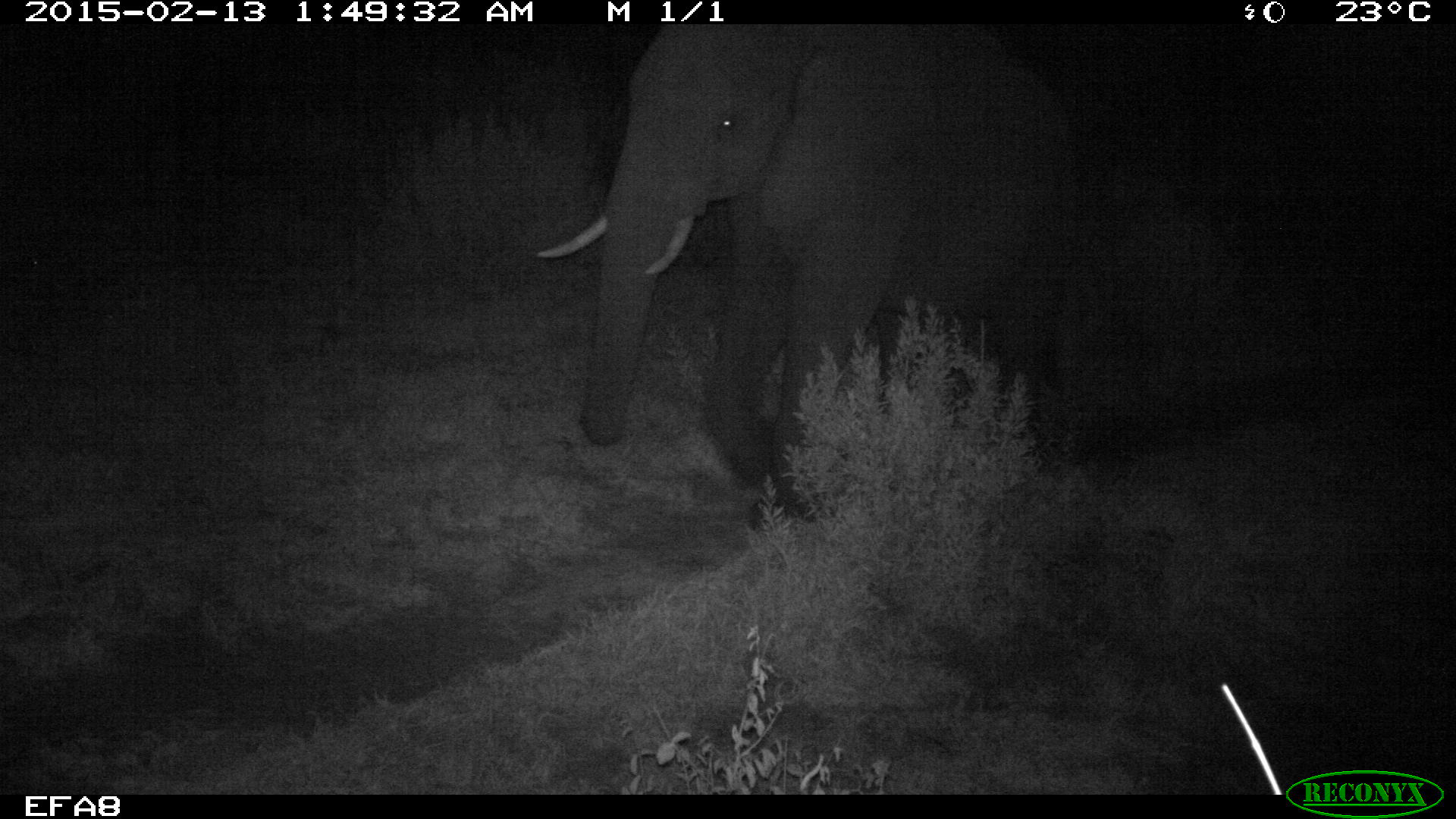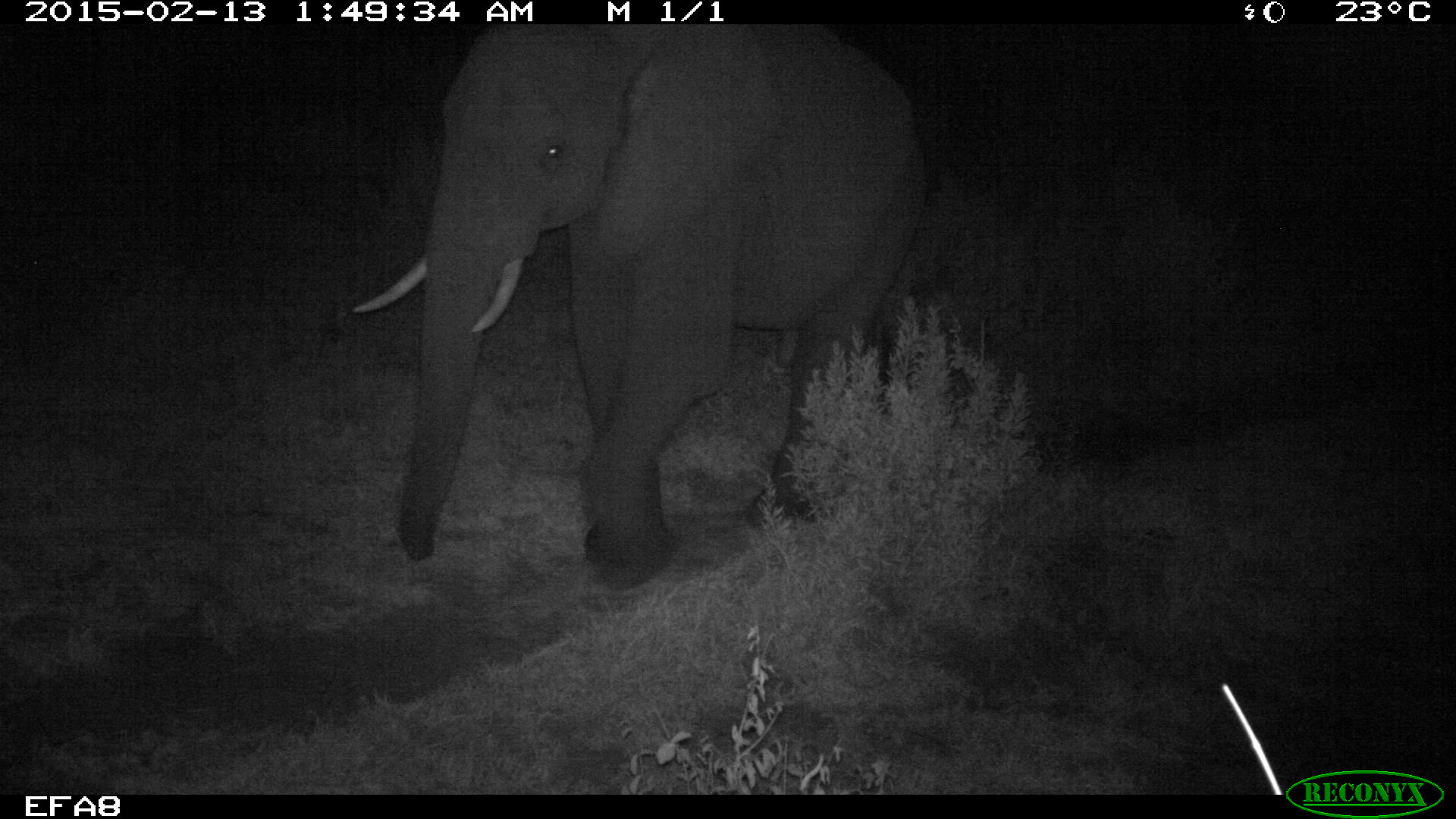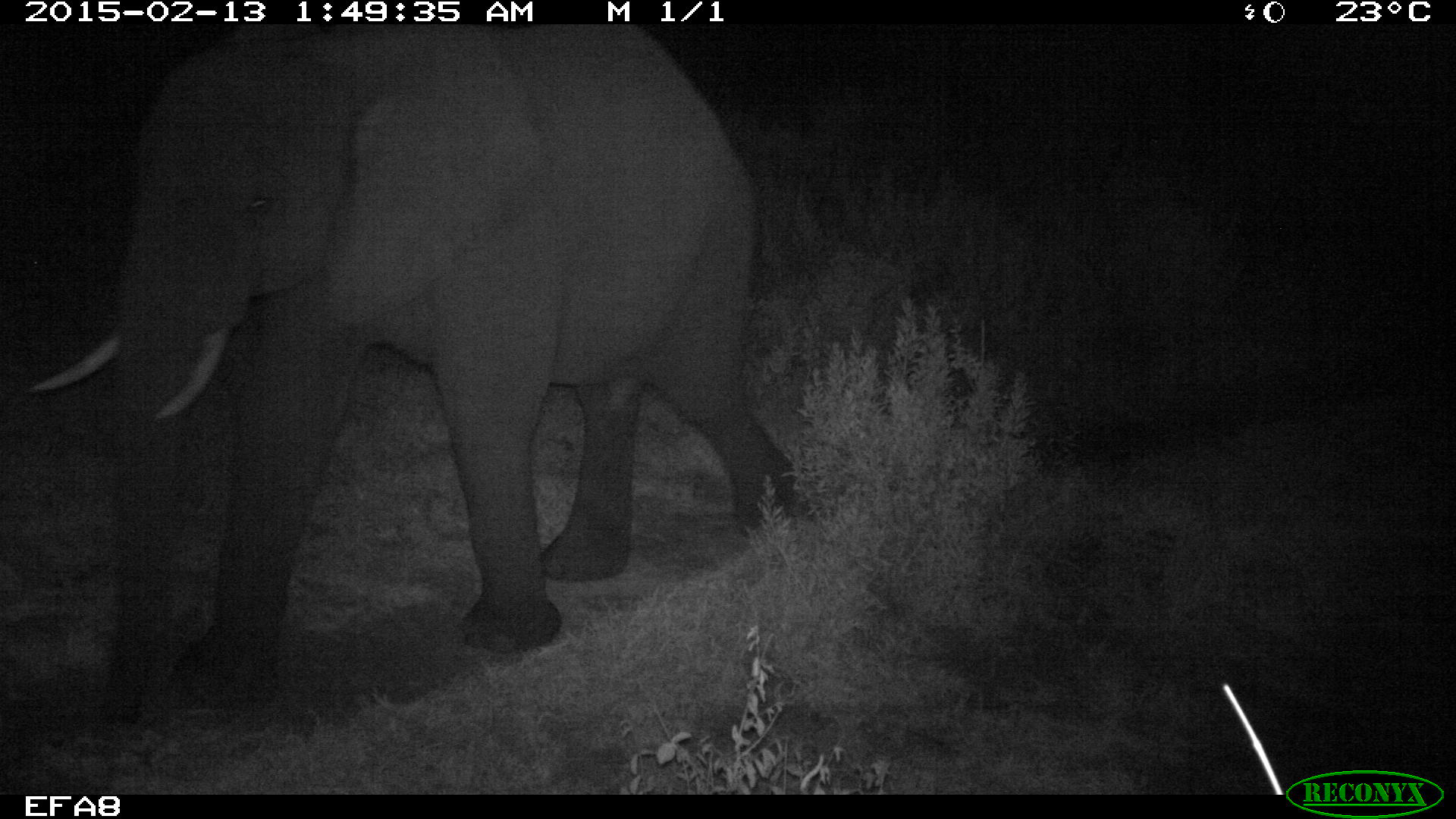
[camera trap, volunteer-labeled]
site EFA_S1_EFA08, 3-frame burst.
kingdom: Animalia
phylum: Chordata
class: Mammalia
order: Proboscidea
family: Elephantidae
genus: Loxodonta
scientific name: Loxodonta africana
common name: african bush elephant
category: elephant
Elephant (african bush elephant) (Loxodonta africana), count 1. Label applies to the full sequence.